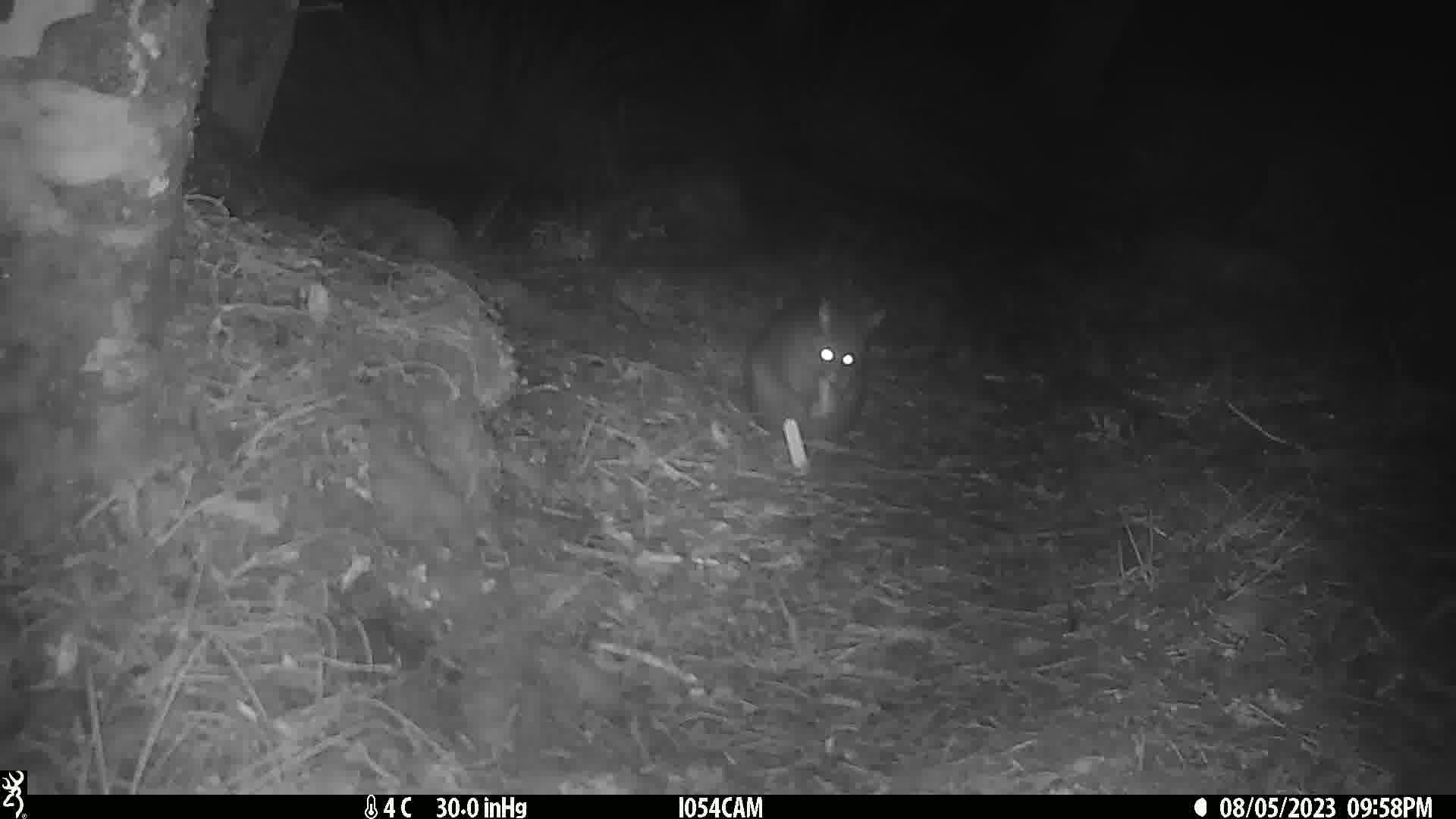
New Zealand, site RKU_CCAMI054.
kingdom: Animalia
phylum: Chordata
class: Mammalia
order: Diprotodontia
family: Phalangeridae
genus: Trichosurus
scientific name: Trichosurus vulpecula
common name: common brushtail possum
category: possum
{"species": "possum (common brushtail possum) (Trichosurus vulpecula)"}